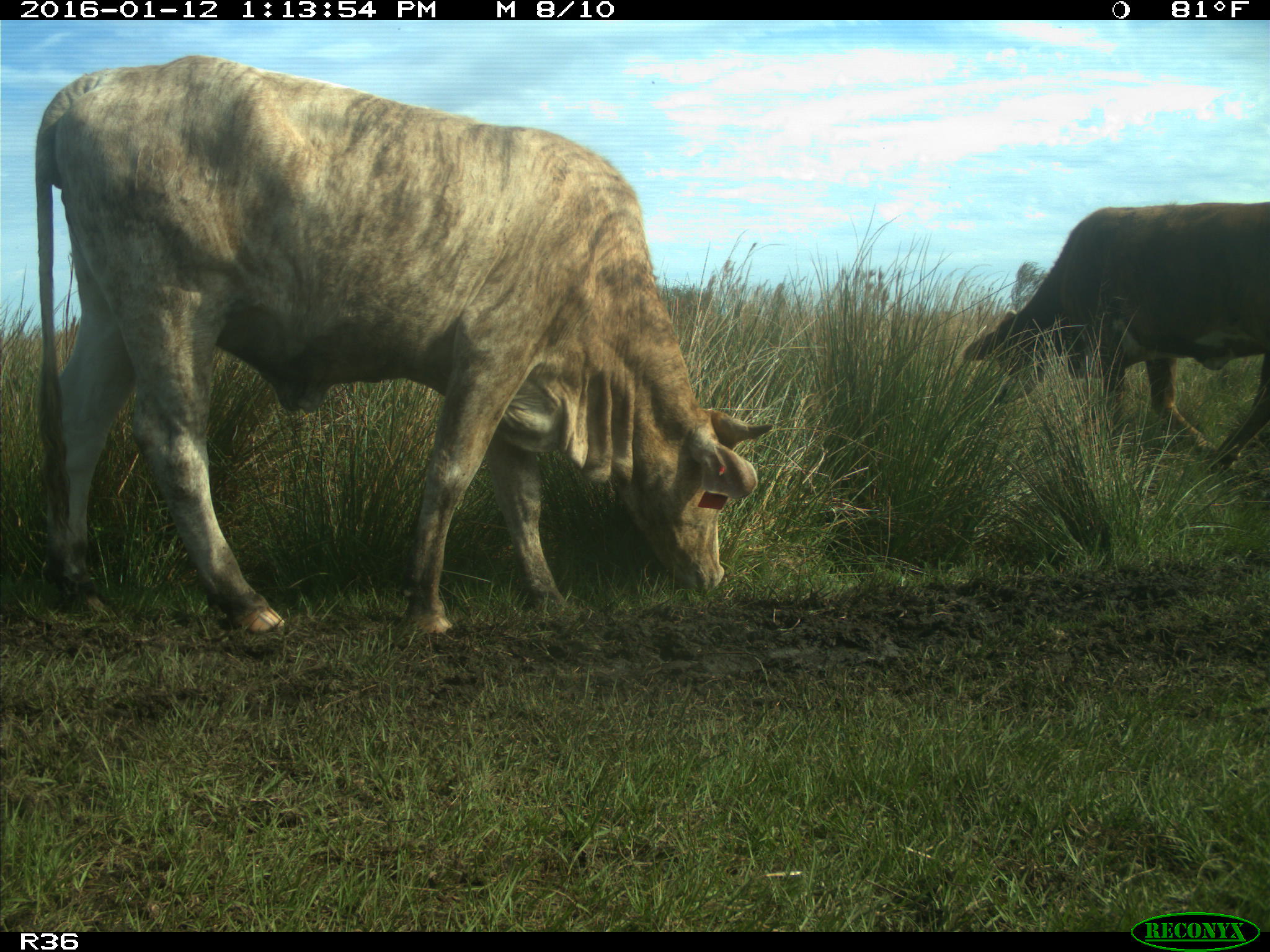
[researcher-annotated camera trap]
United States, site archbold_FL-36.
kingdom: Animalia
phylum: Chordata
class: Mammalia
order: Artiodactyla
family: Bovidae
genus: Bos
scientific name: Bos taurus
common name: domestic cow